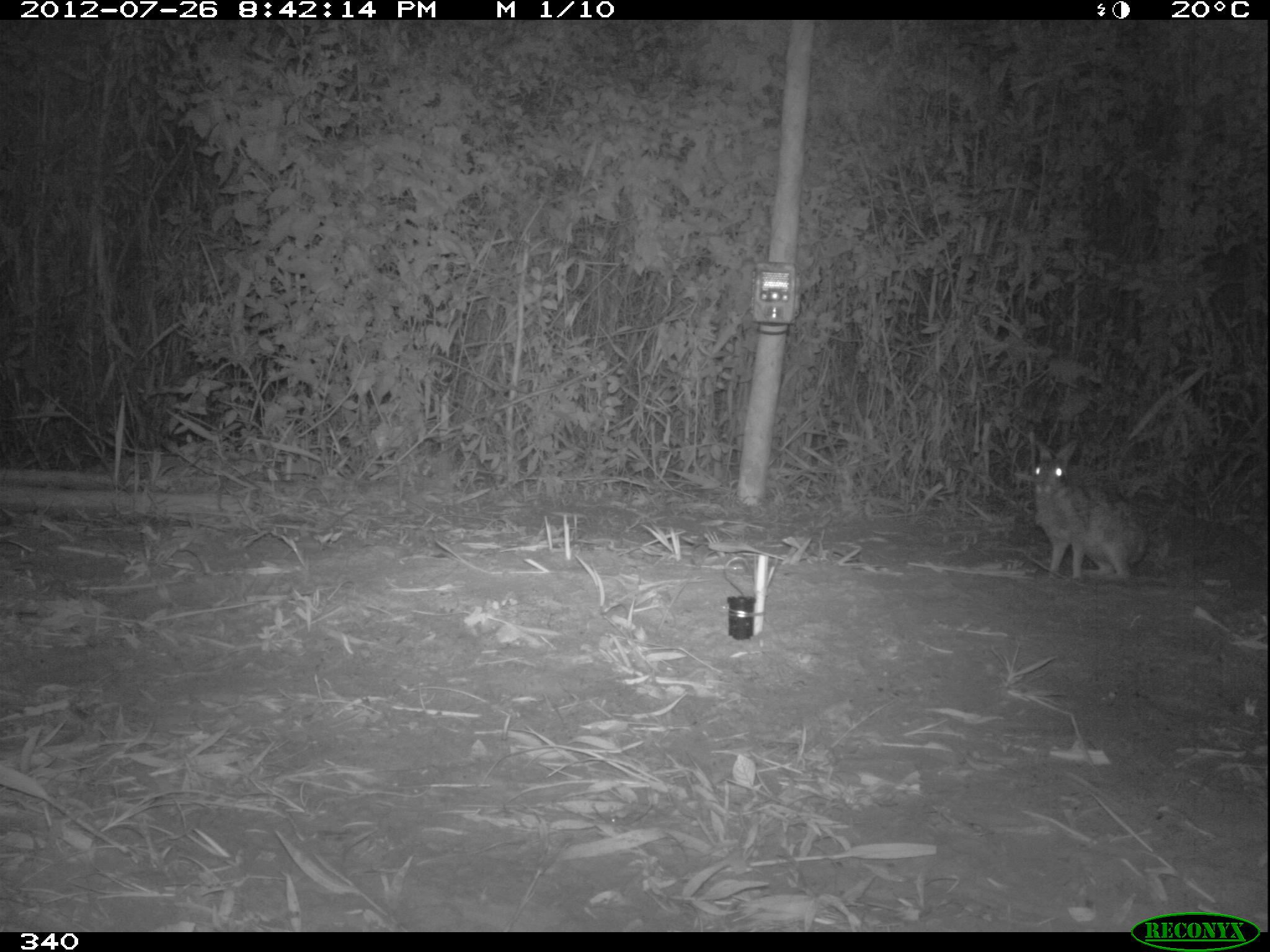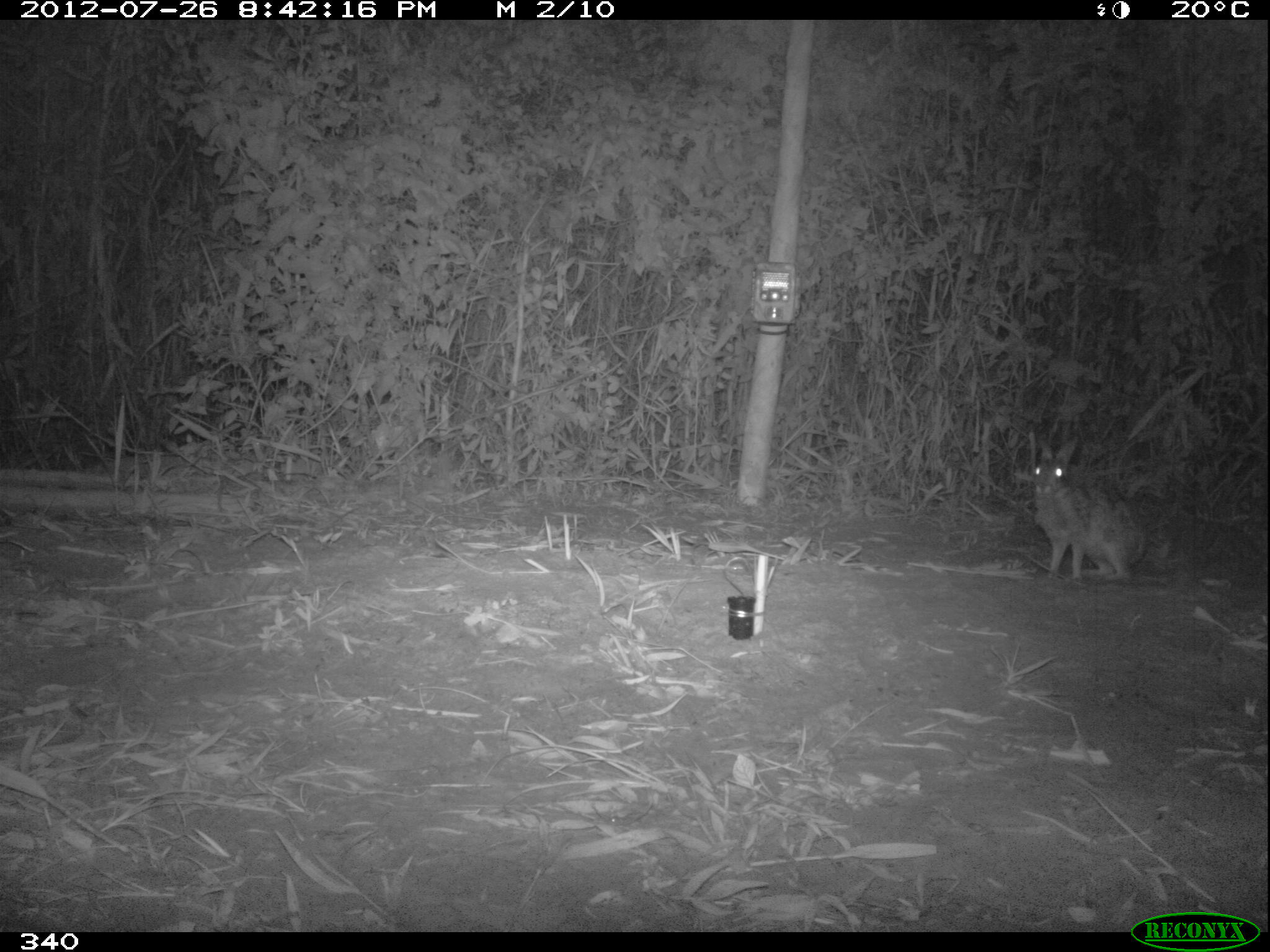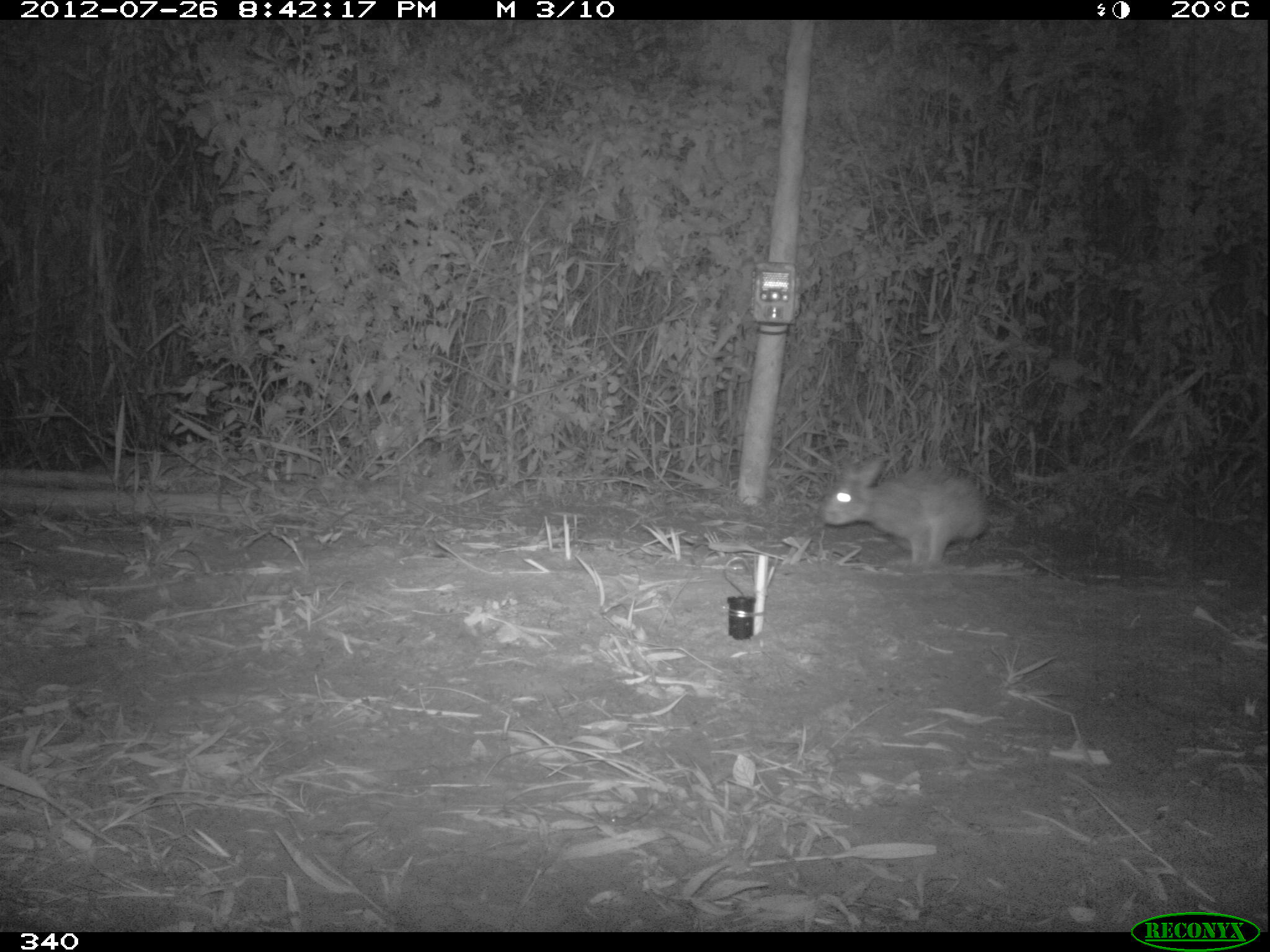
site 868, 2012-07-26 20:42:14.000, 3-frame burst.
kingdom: Animalia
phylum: Chordata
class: Mammalia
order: Lagomorpha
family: Leporidae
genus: Sylvilagus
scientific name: Sylvilagus brasiliensis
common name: tapeti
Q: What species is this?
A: Sylvilagus brasiliensis (tapeti).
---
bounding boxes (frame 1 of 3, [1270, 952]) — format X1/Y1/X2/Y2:
sylvilagus brasiliensis: 1031/439/1149/581